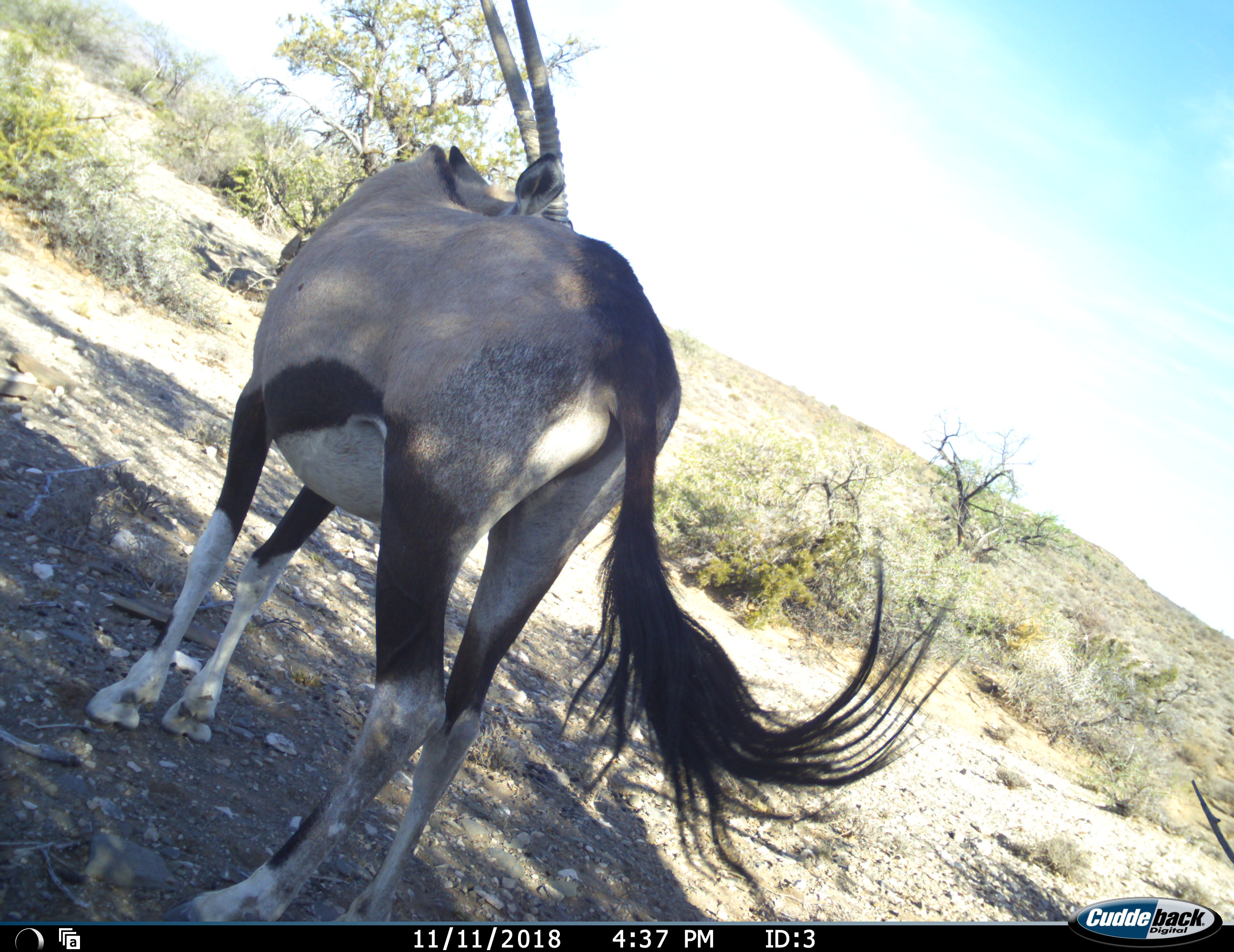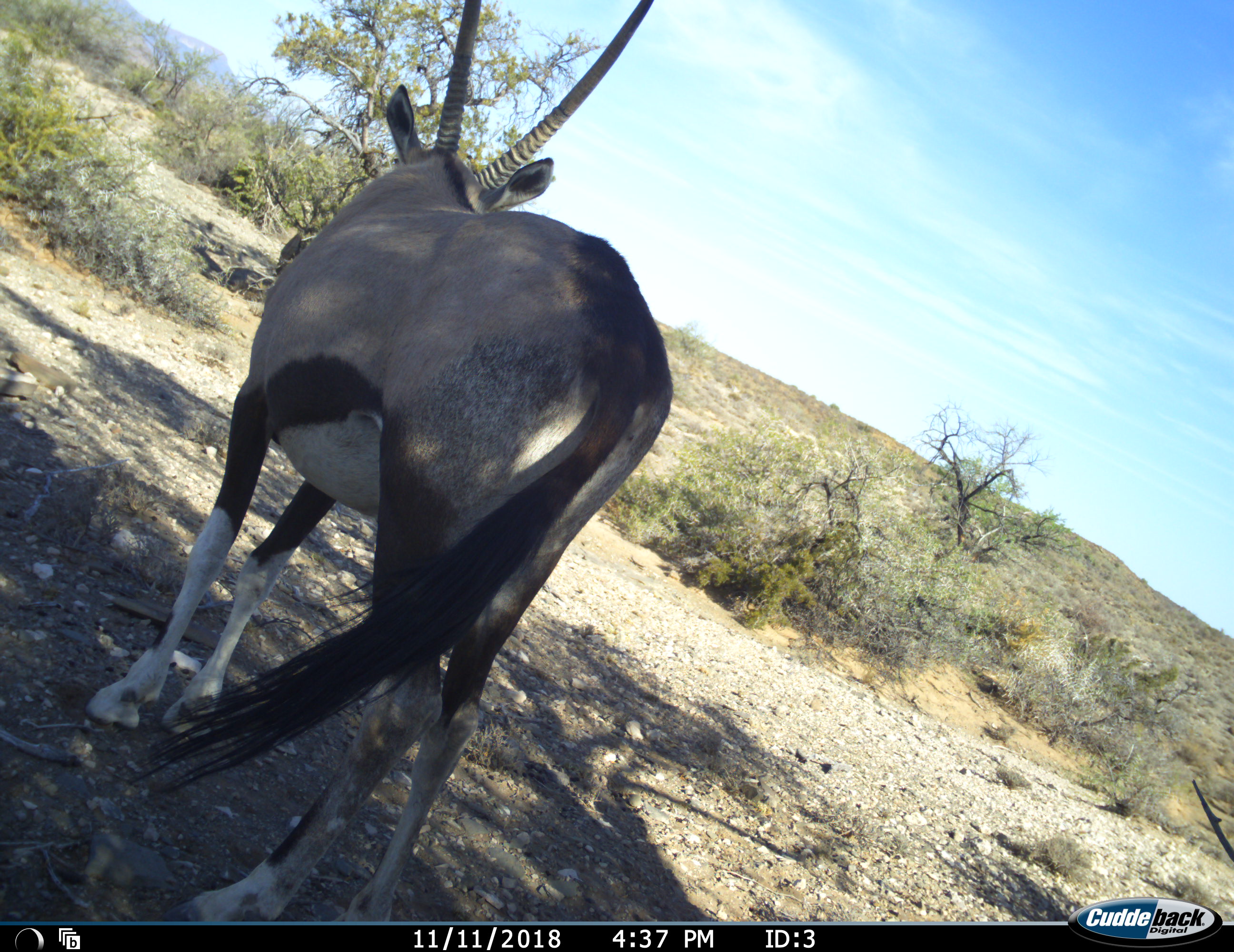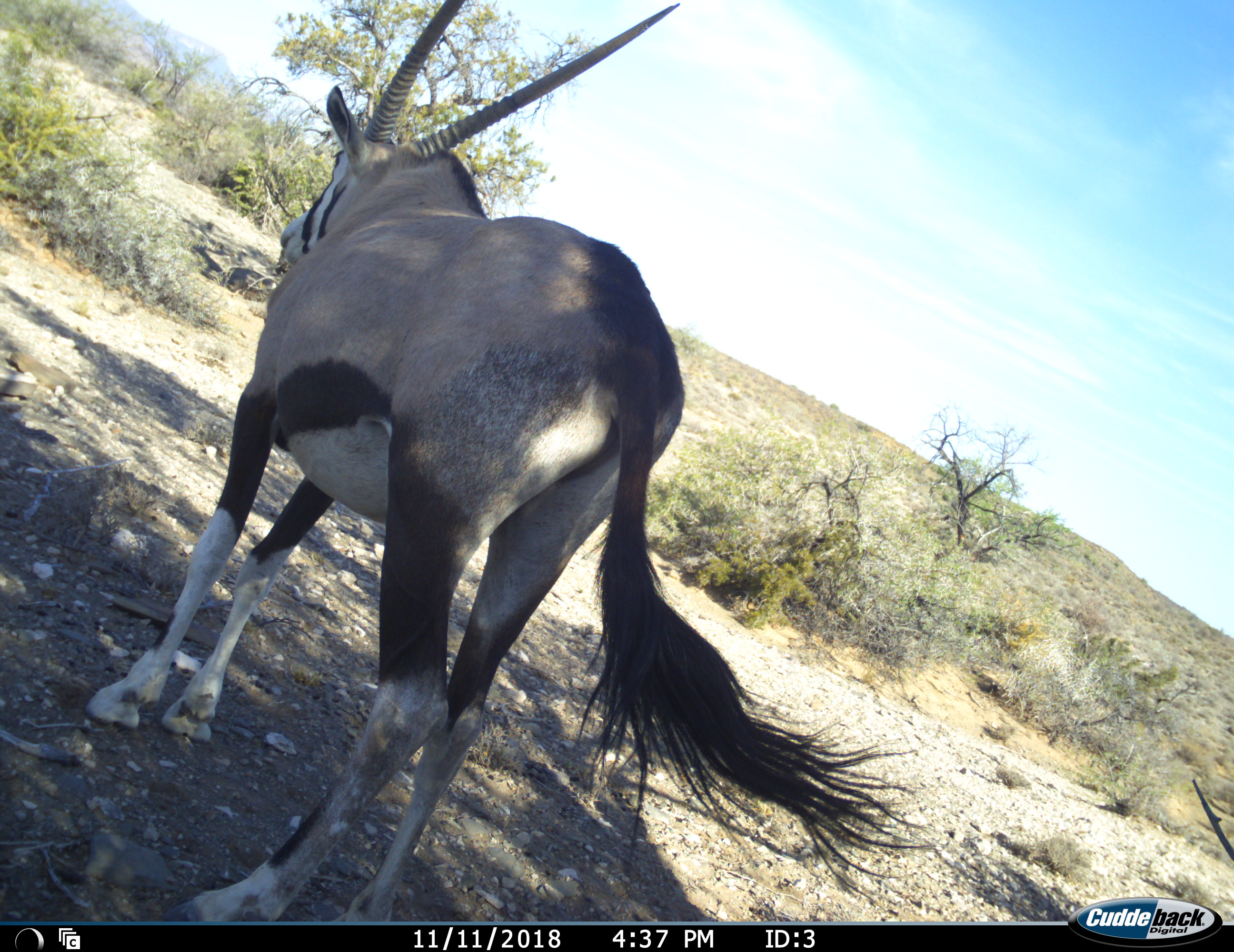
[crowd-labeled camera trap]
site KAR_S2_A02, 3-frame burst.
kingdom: Animalia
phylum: Chordata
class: Mammalia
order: Artiodactyla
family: Bovidae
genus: Oryx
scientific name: Oryx gazella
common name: gemsbok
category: oryx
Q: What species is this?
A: Oryx (gemsbok) (Oryx gazella).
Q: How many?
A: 1.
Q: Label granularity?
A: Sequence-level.